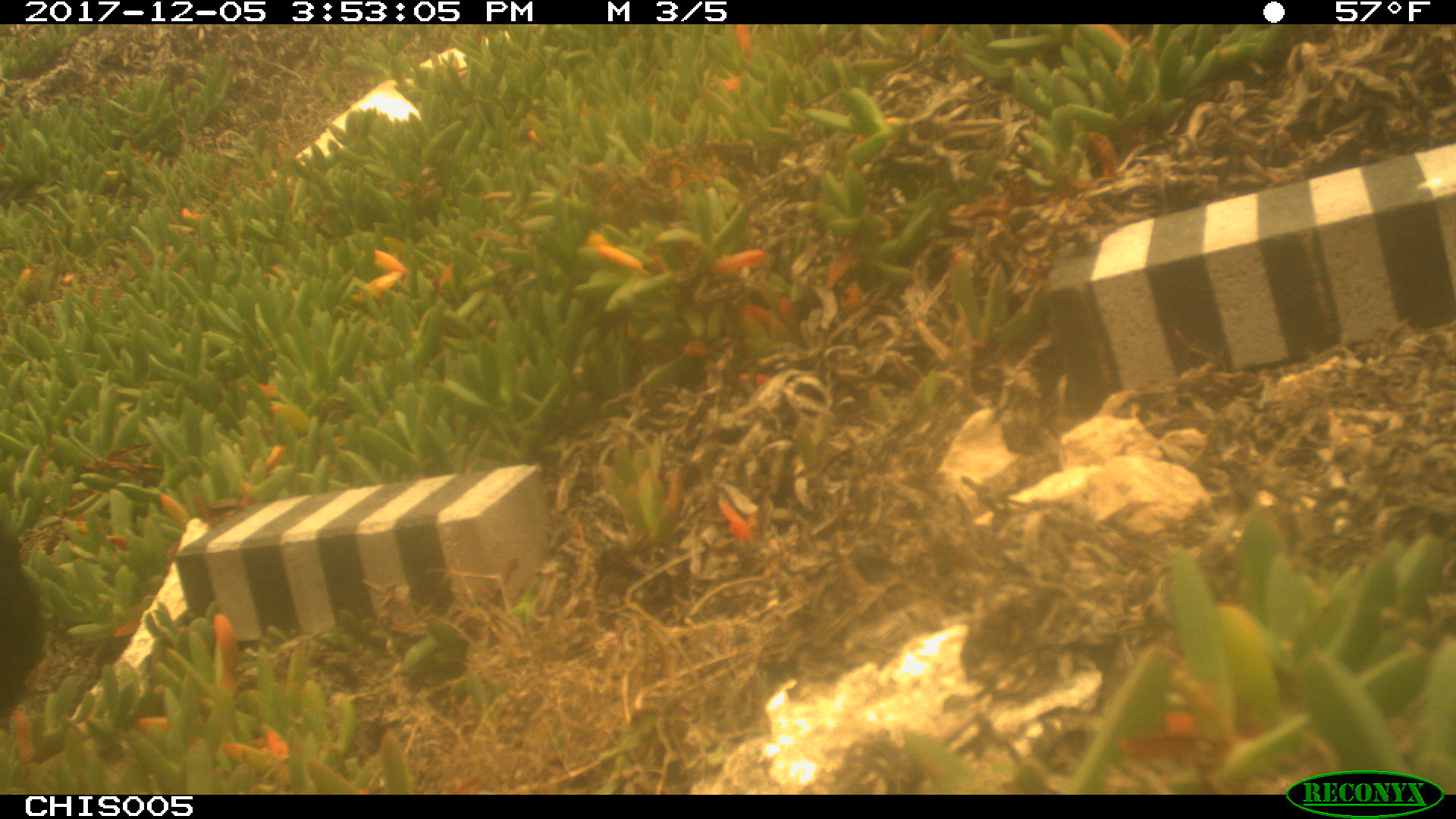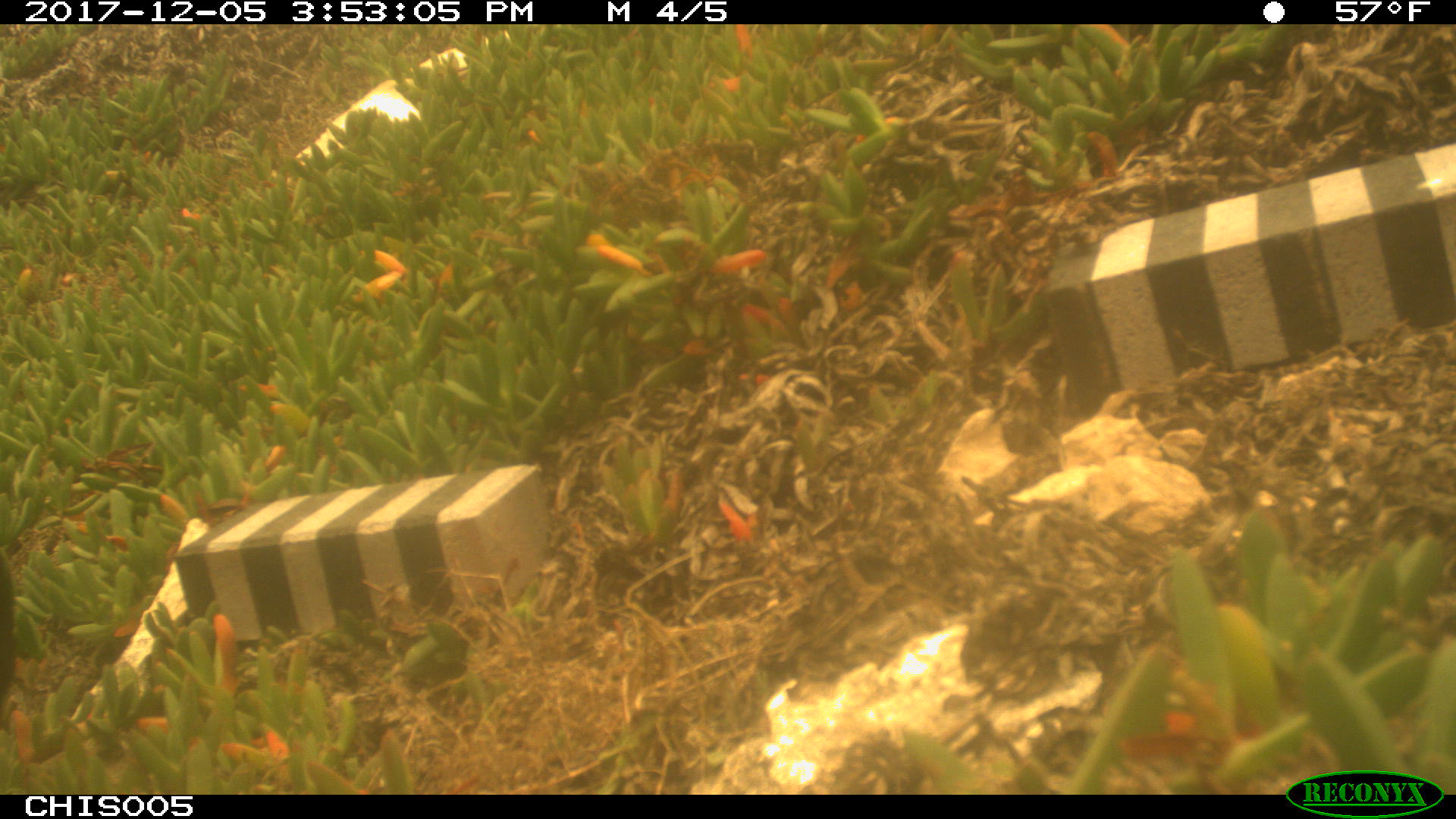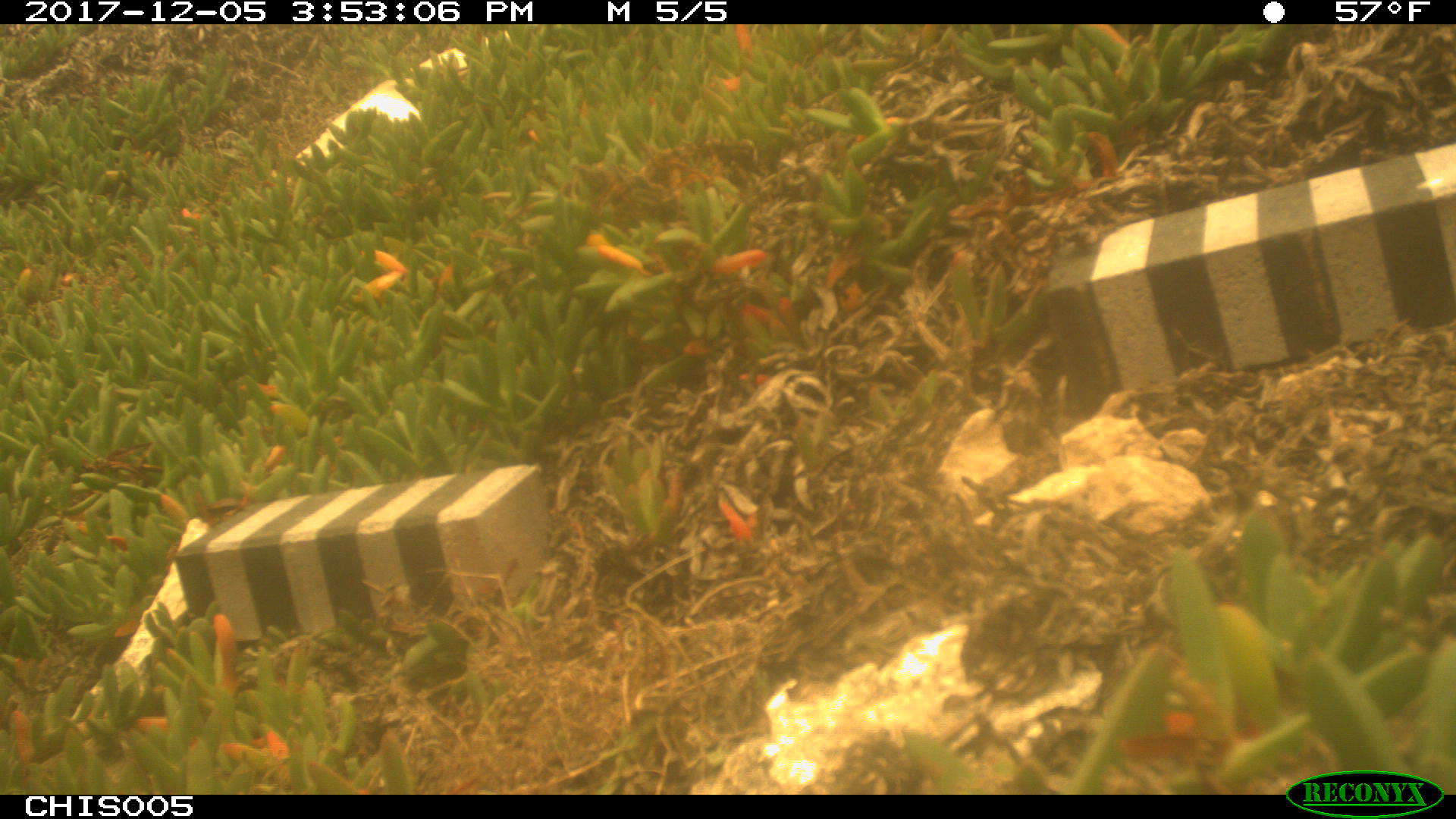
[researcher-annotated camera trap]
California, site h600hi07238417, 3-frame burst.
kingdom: Animalia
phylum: Chordata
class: Aves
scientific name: Aves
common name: bird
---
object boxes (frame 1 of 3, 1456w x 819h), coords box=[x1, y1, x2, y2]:
bird: box=[0, 527, 48, 728]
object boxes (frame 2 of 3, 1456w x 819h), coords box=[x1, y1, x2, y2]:
bird: box=[0, 554, 16, 696]